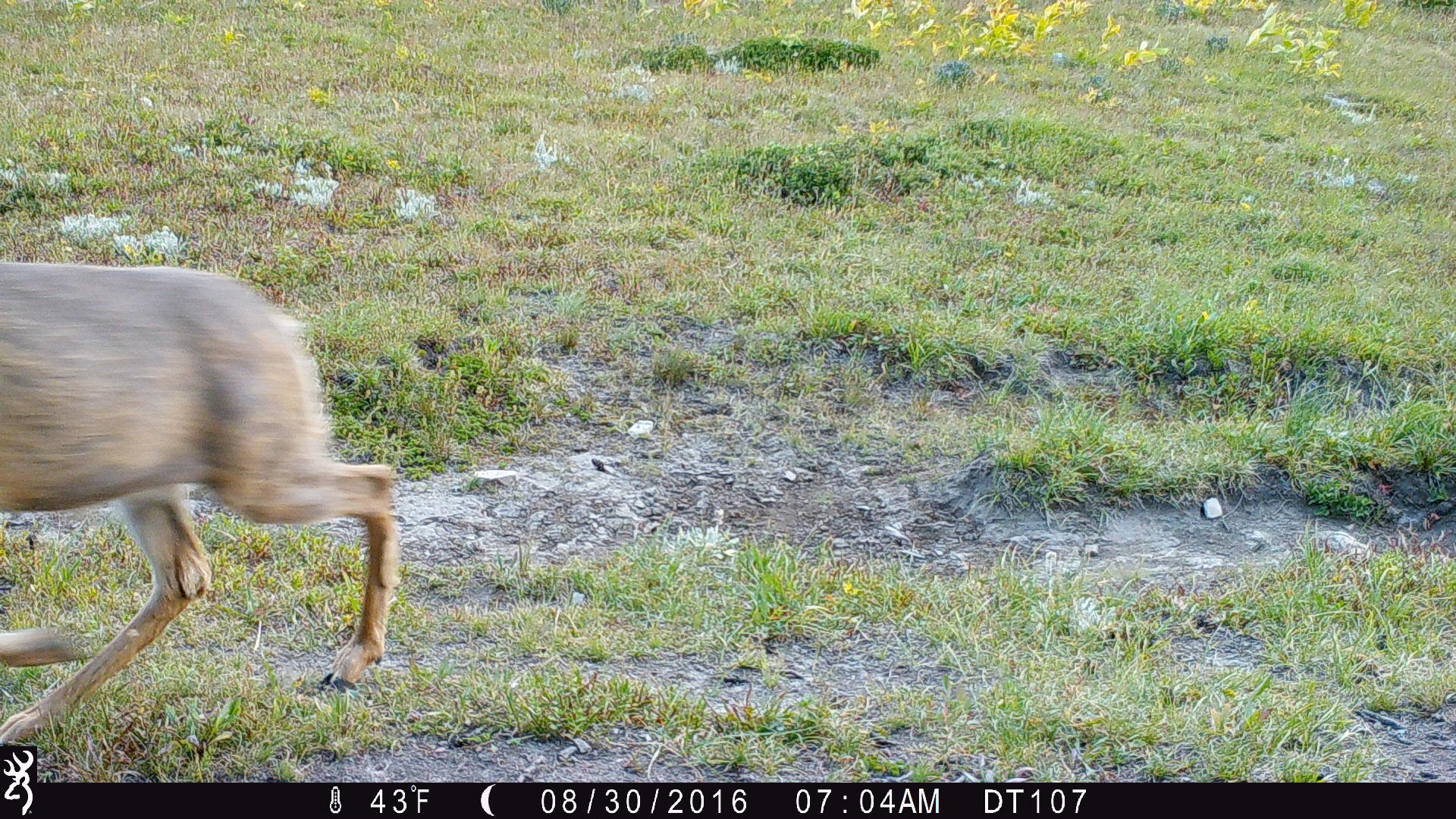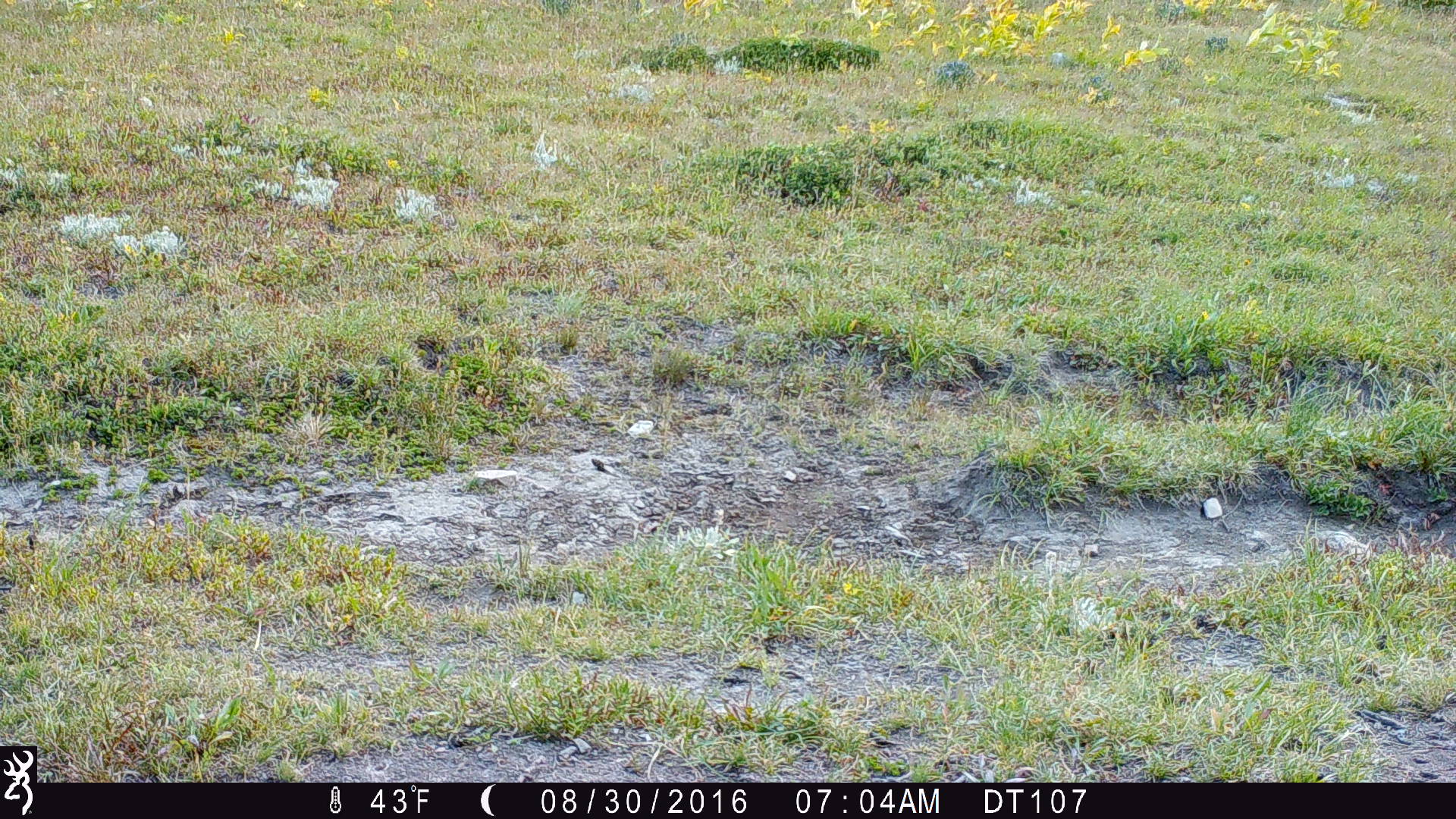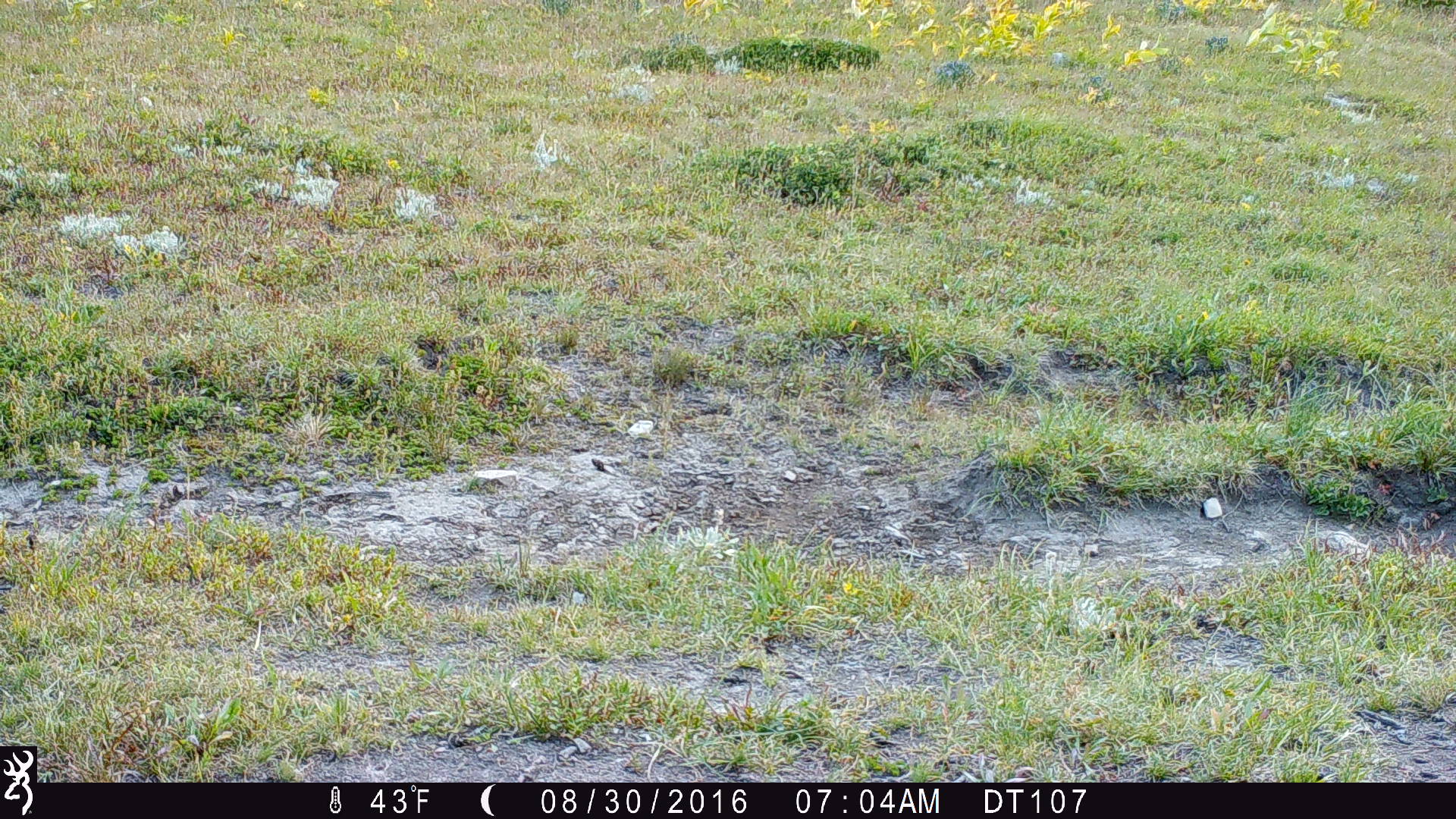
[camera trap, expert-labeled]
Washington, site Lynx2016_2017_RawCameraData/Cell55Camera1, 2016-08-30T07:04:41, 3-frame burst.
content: unidentified animal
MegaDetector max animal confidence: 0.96